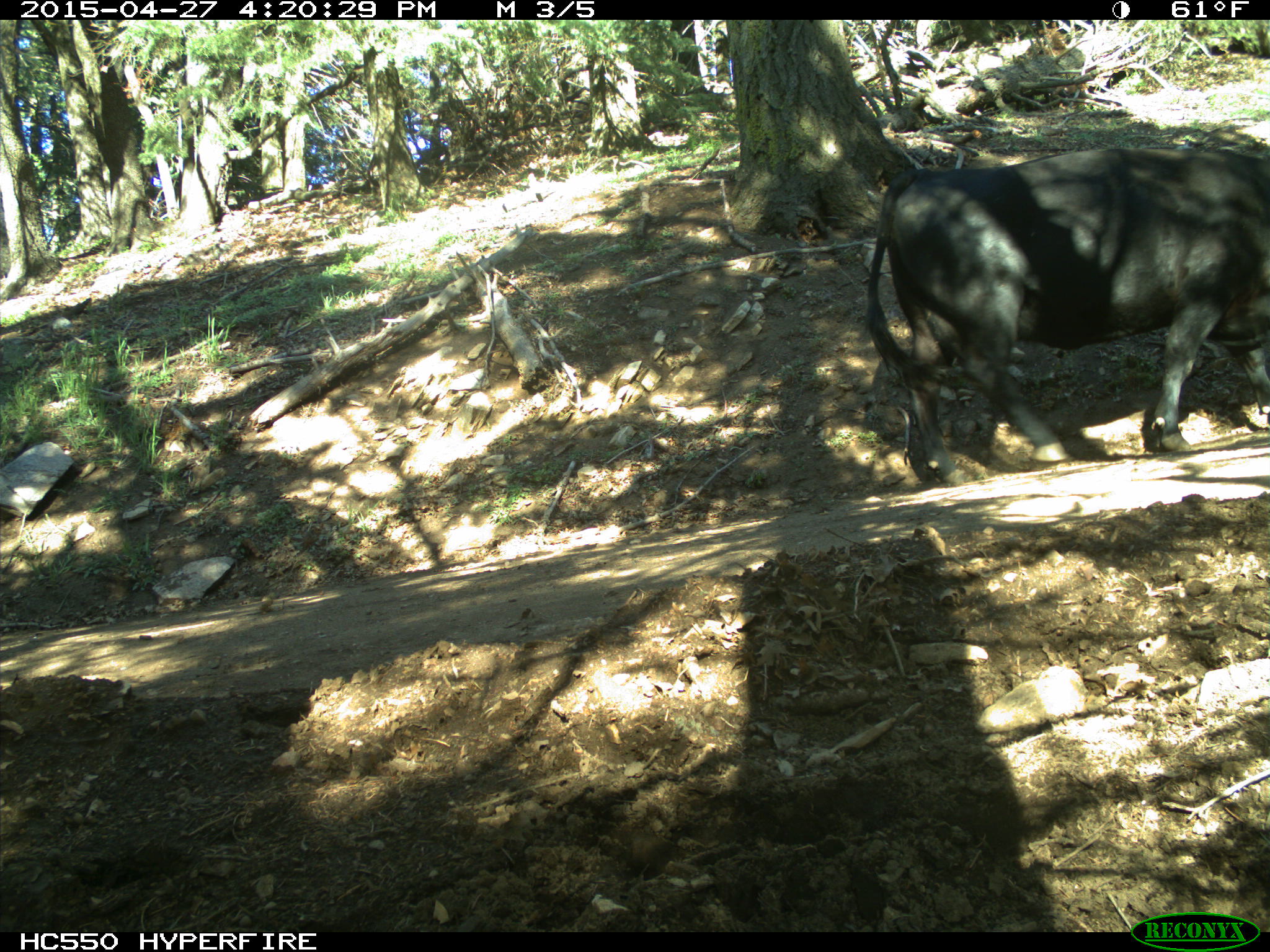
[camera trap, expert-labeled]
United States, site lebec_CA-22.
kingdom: Animalia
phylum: Chordata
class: Mammalia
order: Artiodactyla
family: Bovidae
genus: Bos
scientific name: Bos taurus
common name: domestic cow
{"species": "Bos taurus (domestic cow)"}